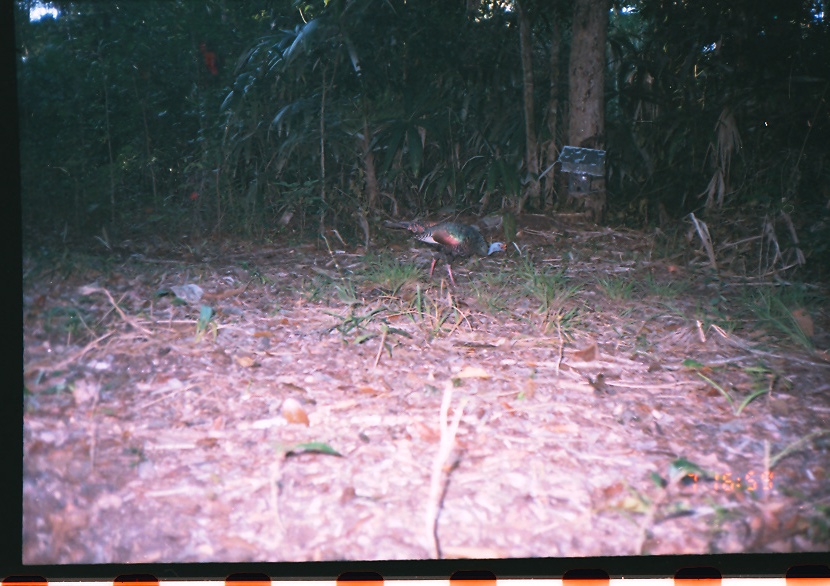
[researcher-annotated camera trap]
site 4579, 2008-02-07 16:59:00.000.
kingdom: Animalia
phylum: Chordata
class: Aves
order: Galliformes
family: Phasianidae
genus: Meleagris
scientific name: Meleagris ocellata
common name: ocellated turkey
Meleagris ocellata (ocellated turkey).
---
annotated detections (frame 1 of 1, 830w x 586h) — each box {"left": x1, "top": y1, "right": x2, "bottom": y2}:
meleagris ocellata: {"left": 382, "top": 216, "right": 508, "bottom": 288}